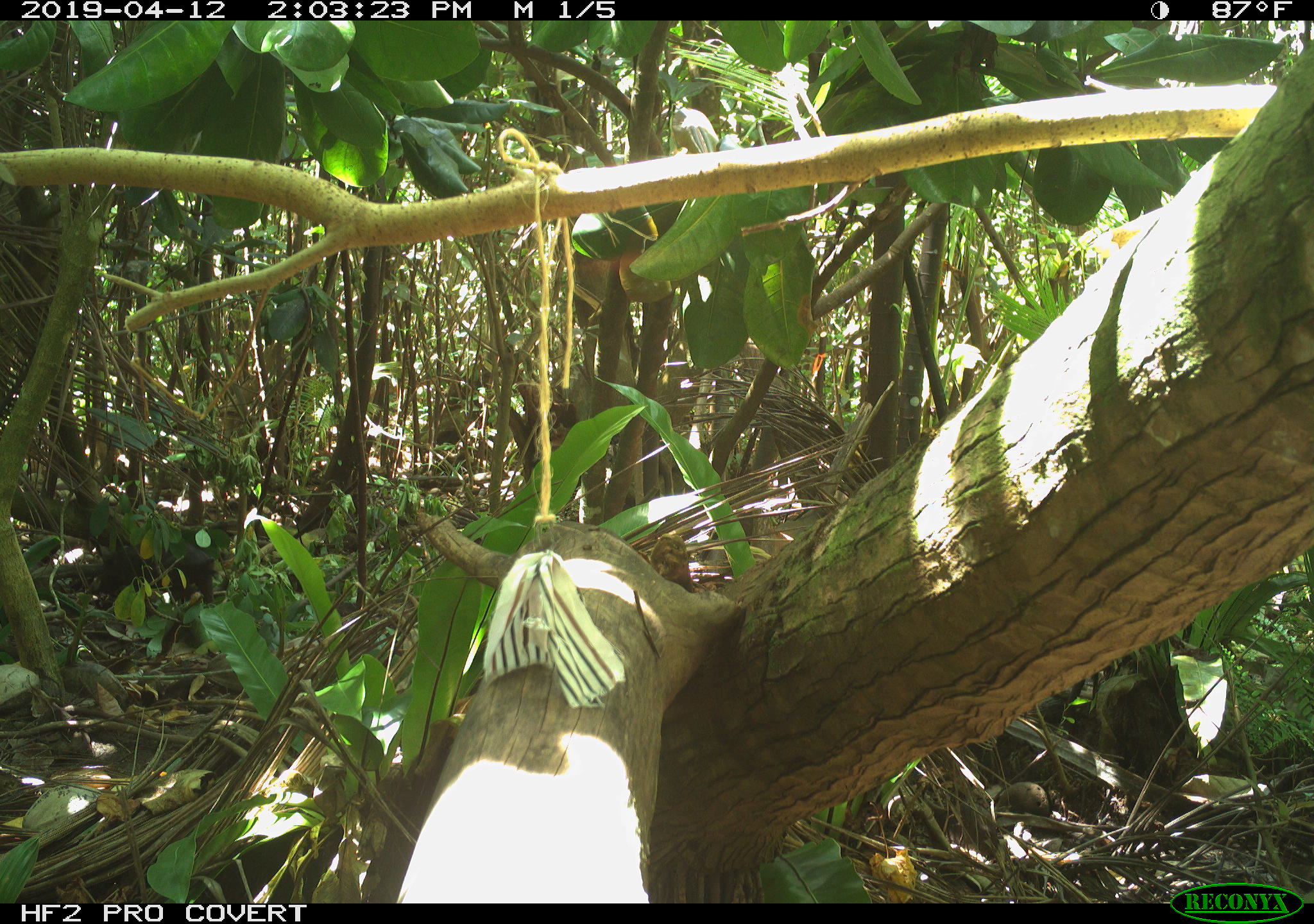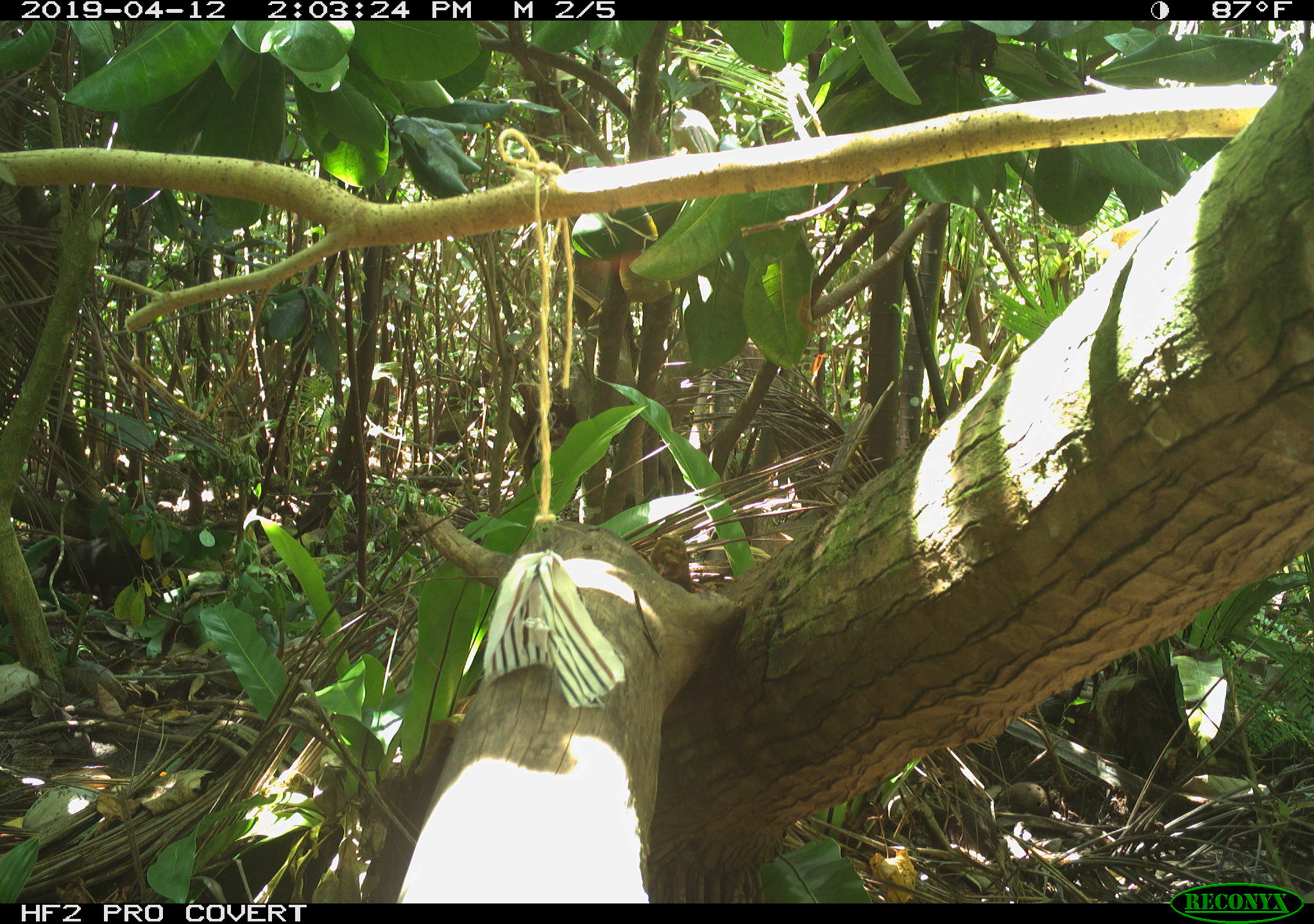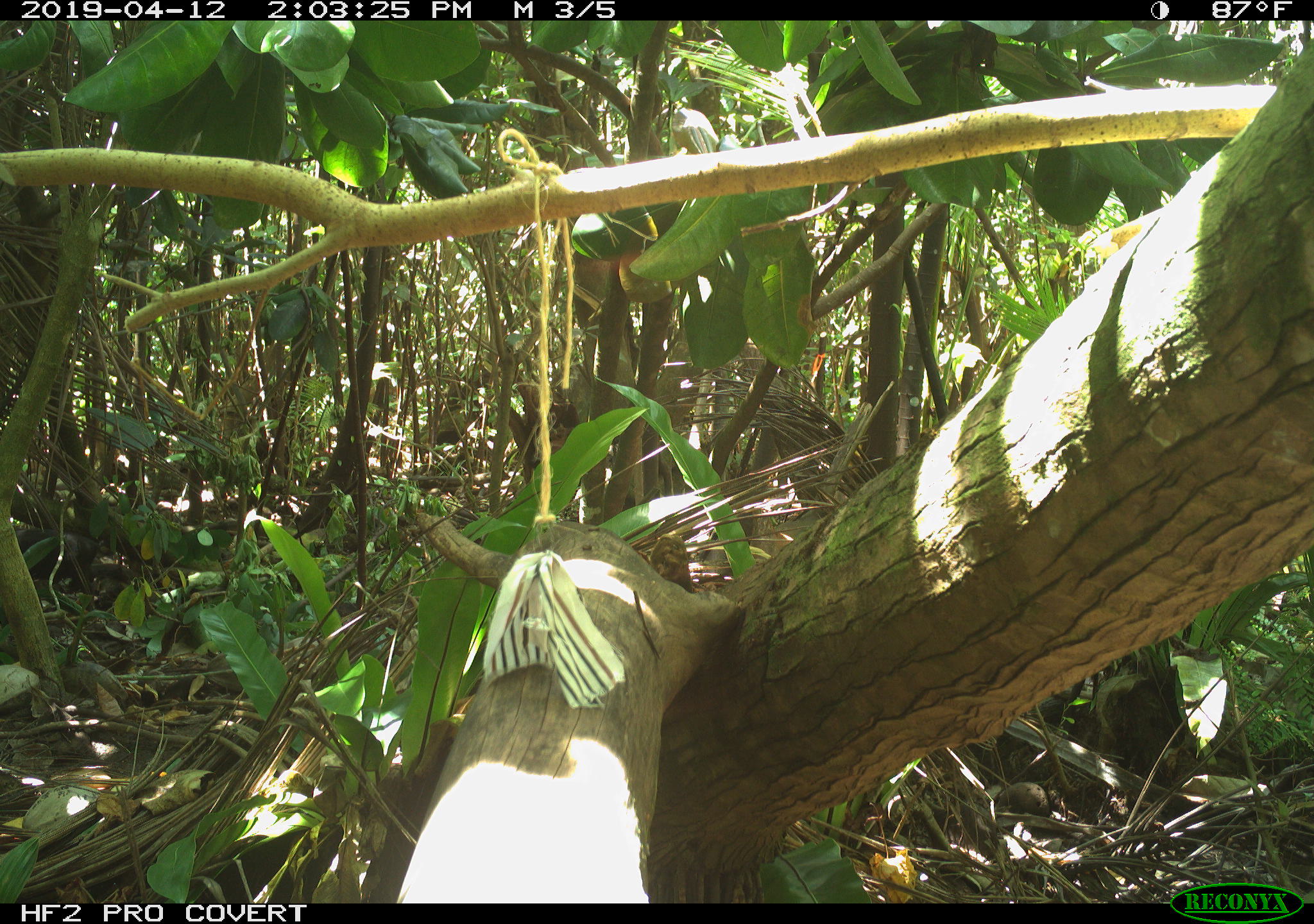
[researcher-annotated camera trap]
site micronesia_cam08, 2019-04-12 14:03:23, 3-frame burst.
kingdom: Animalia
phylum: Chordata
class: Mammalia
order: Artiodactyla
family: Suidae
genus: Sus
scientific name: Sus scrofa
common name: pig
Pig (Sus scrofa).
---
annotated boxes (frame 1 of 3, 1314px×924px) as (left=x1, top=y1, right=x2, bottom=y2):
pig: (left=83, top=538, right=221, bottom=613)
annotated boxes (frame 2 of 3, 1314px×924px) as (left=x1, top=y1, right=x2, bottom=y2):
pig: (left=39, top=528, right=139, bottom=606)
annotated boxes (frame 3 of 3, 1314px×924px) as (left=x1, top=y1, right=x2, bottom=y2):
pig: (left=12, top=514, right=106, bottom=592)